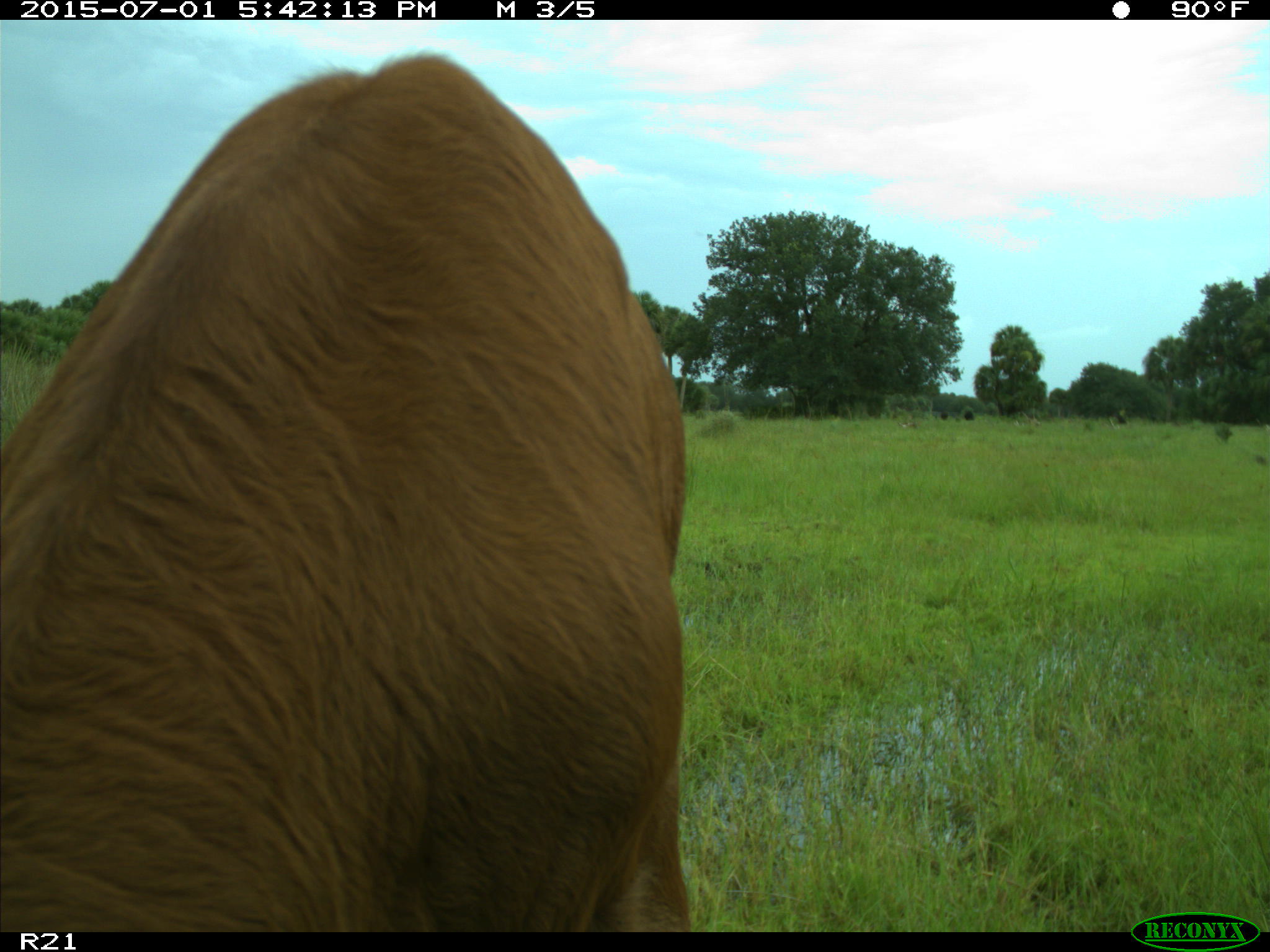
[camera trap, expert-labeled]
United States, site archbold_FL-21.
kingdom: Animalia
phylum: Chordata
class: Mammalia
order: Artiodactyla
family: Bovidae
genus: Bos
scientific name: Bos taurus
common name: domestic cow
Bos taurus (domestic cow).